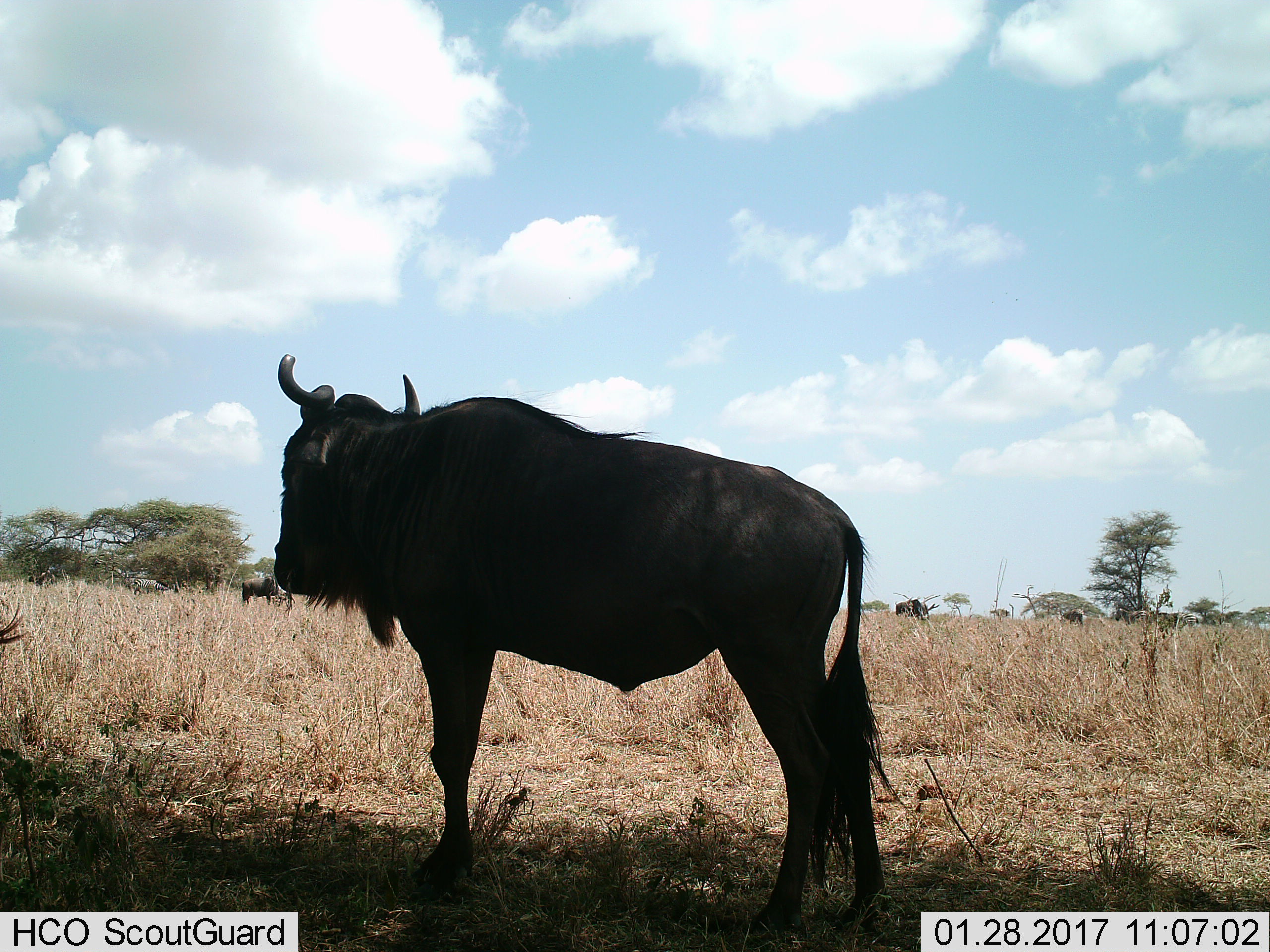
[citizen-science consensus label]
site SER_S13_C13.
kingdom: Animalia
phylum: Chordata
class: Mammalia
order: Artiodactyla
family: Bovidae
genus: Connochaetes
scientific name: Connochaetes taurinus taurinus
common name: blue wildebeest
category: wildebeestblue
Wildebeestblue (blue wildebeest) (Connochaetes taurinus taurinus), count 4. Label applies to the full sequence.